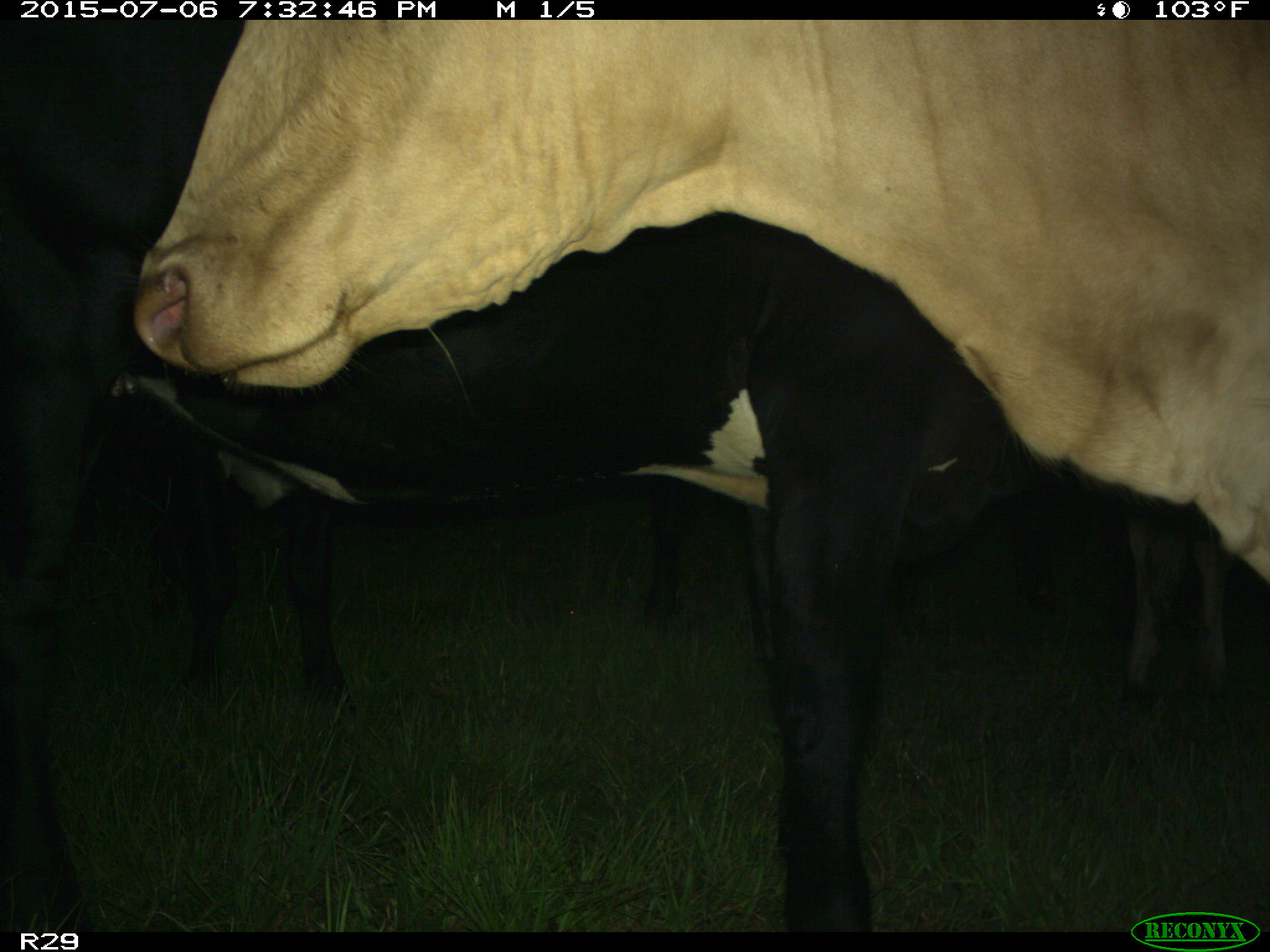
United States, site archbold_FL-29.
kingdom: Animalia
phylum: Chordata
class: Mammalia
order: Artiodactyla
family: Bovidae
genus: Bos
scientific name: Bos taurus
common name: domestic cow